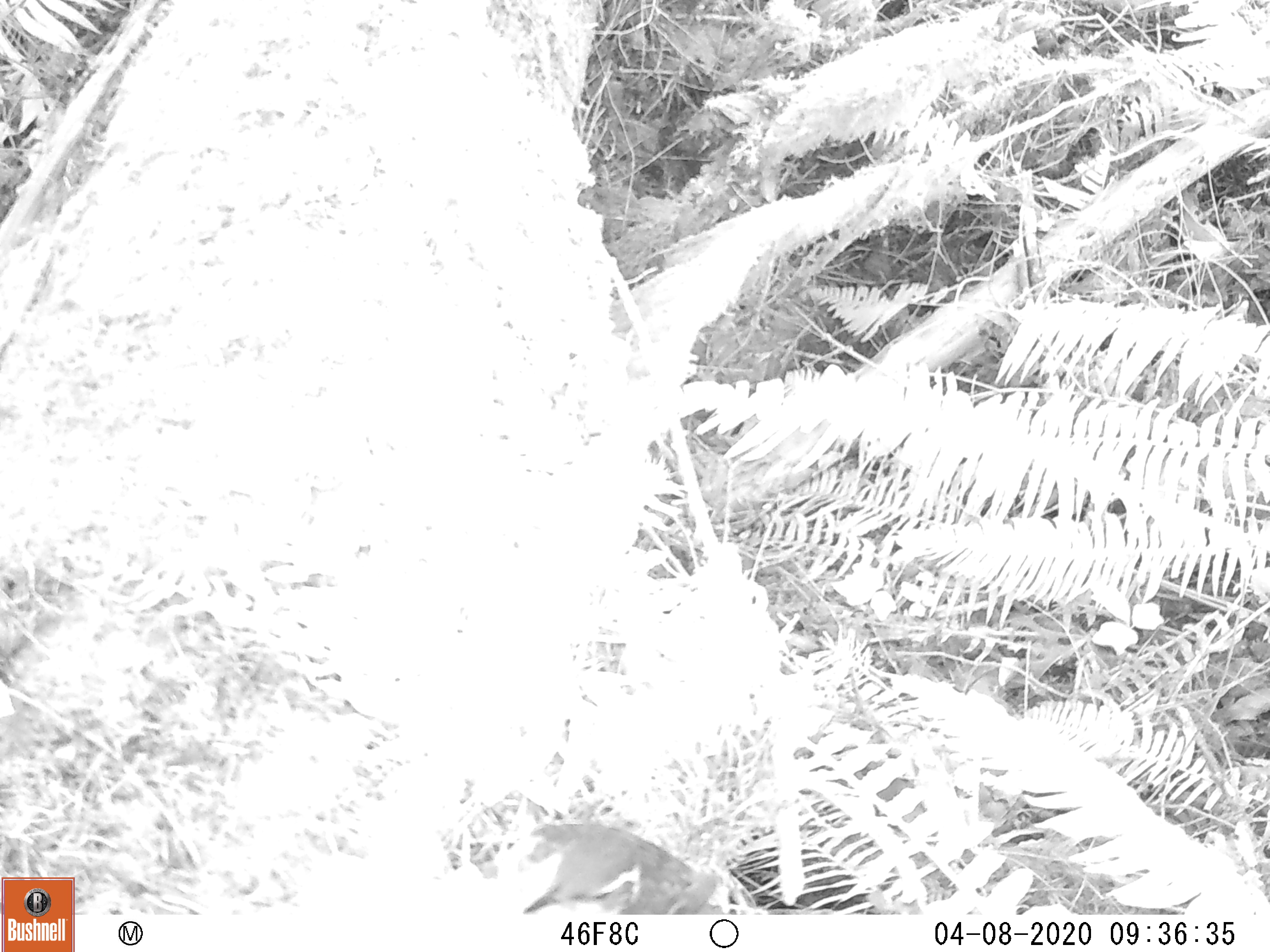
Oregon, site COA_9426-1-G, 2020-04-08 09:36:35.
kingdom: Animalia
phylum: Chordata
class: Aves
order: Passeriformes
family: Turdidae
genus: Ixoreus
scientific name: Ixoreus naevius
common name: varied thrush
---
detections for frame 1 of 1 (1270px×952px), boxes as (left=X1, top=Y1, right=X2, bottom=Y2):
varied thrush: (left=500, top=819, right=732, bottom=914)